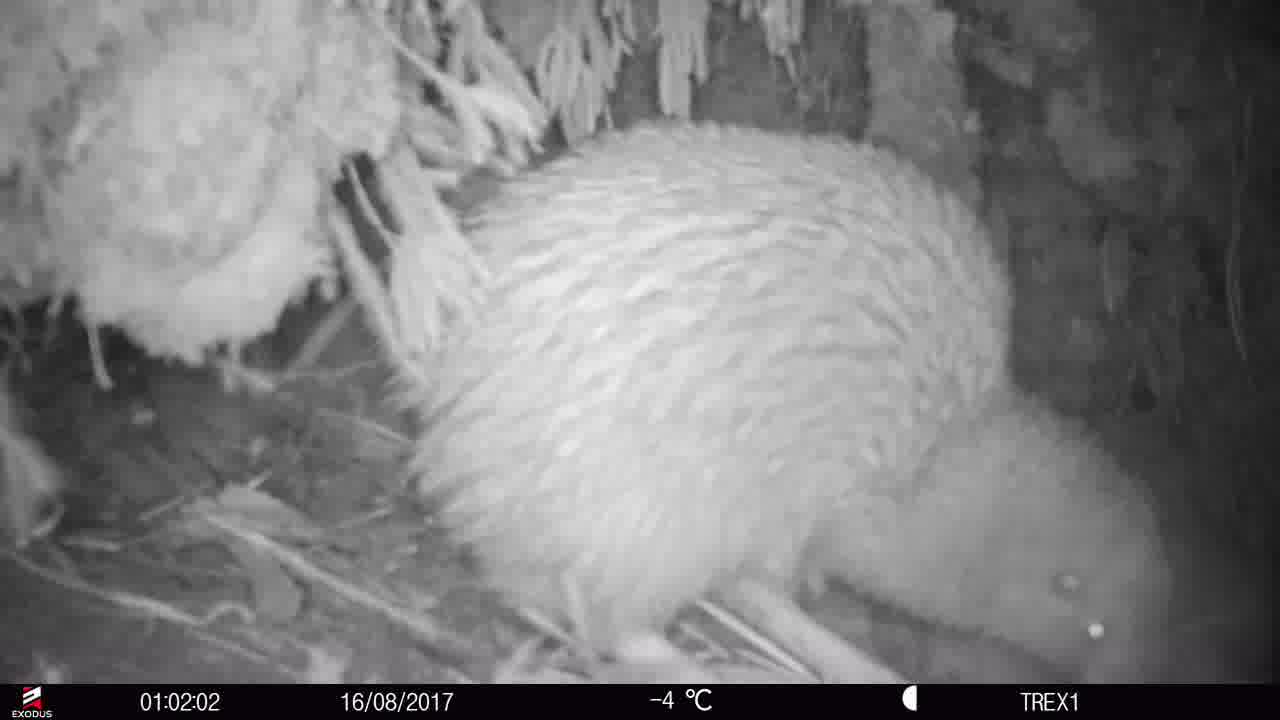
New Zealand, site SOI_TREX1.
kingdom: Animalia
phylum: Chordata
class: Aves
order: Apterygiformes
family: Apterygidae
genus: Apteryx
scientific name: Apteryx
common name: kiwi